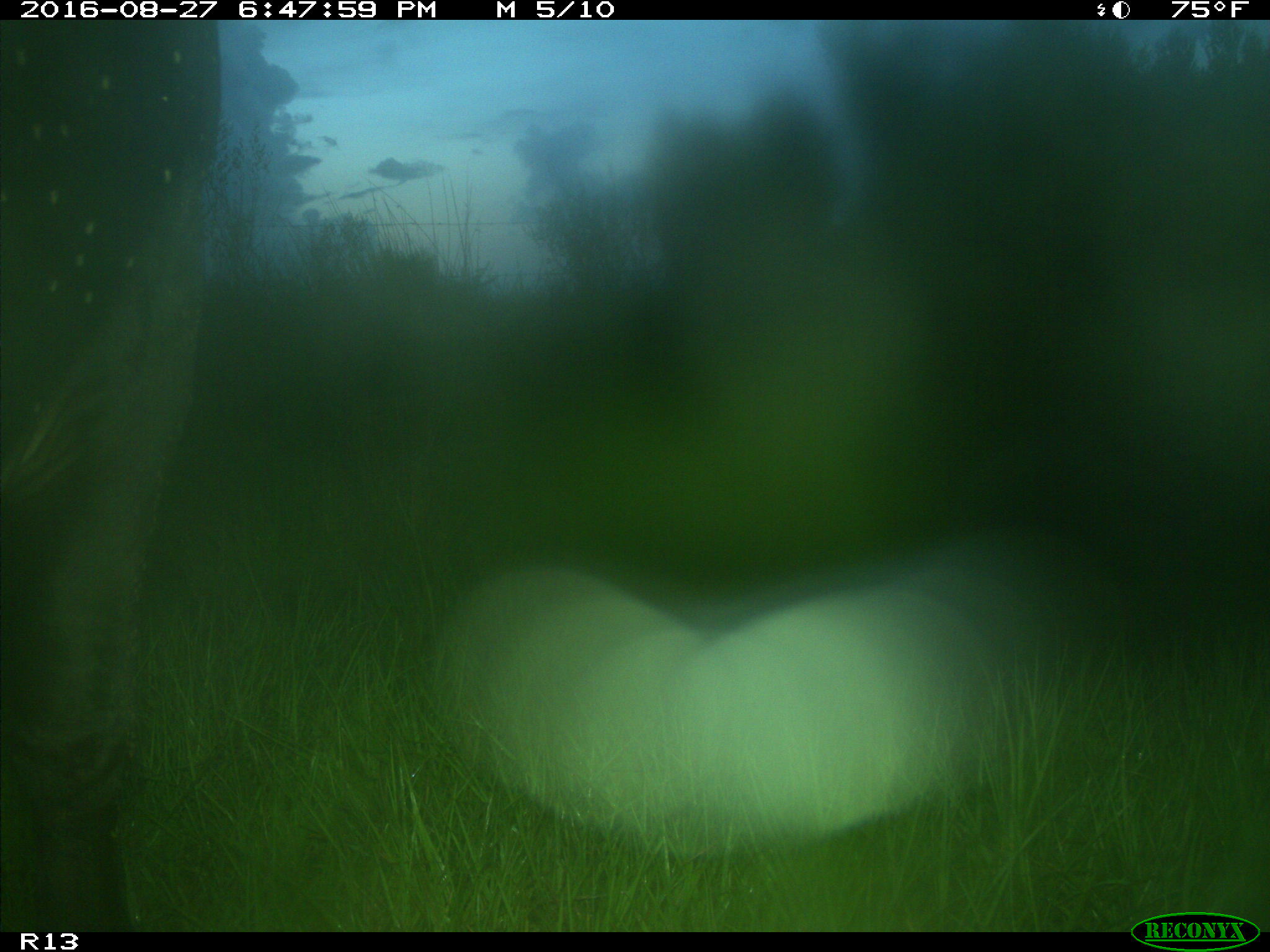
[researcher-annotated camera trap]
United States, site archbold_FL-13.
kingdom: Animalia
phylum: Chordata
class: Mammalia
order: Artiodactyla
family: Bovidae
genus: Bos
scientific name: Bos taurus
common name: domestic cow